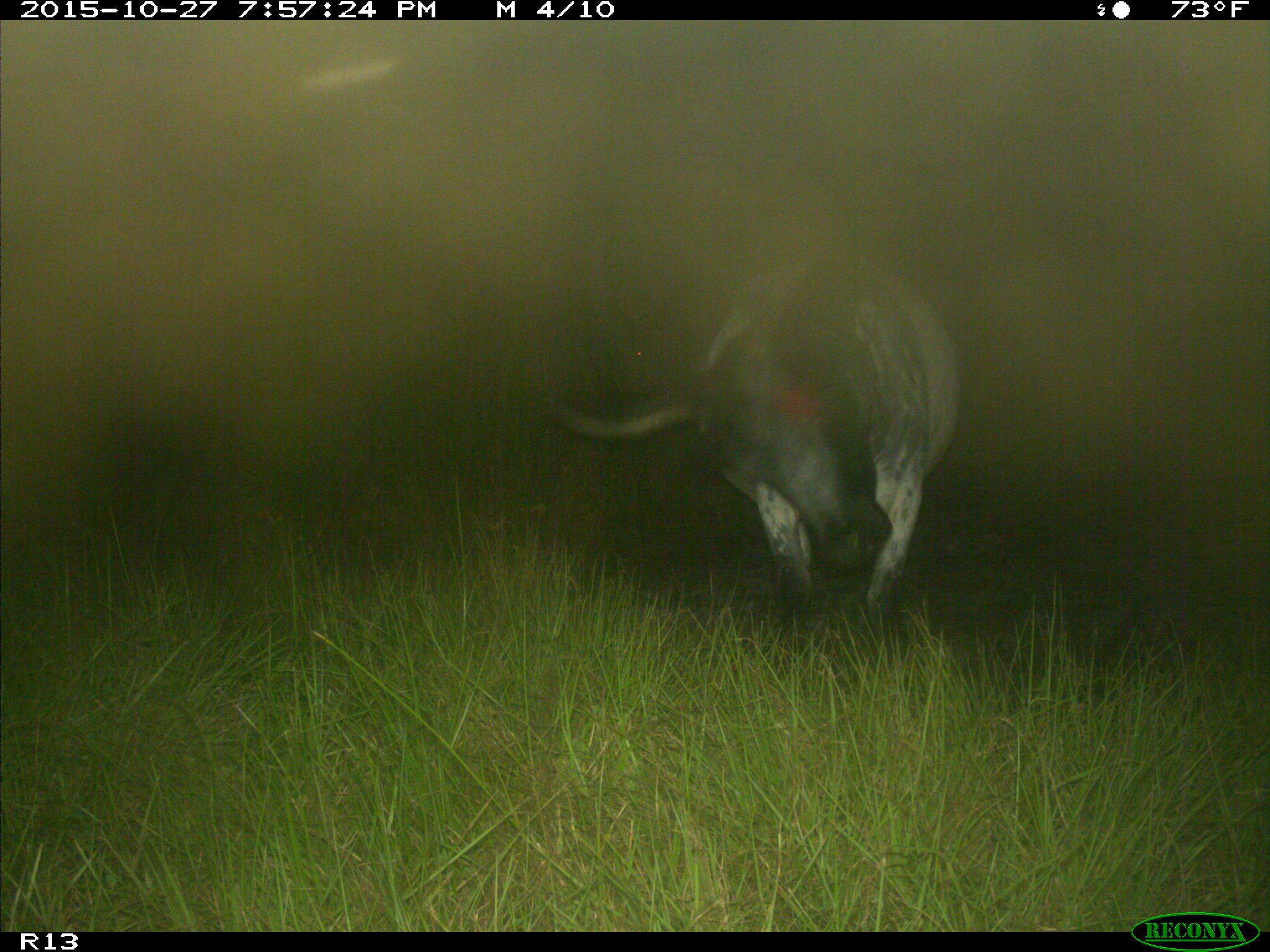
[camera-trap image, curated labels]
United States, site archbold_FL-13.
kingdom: Animalia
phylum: Chordata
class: Mammalia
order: Artiodactyla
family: Bovidae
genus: Bos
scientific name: Bos taurus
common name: domestic cow